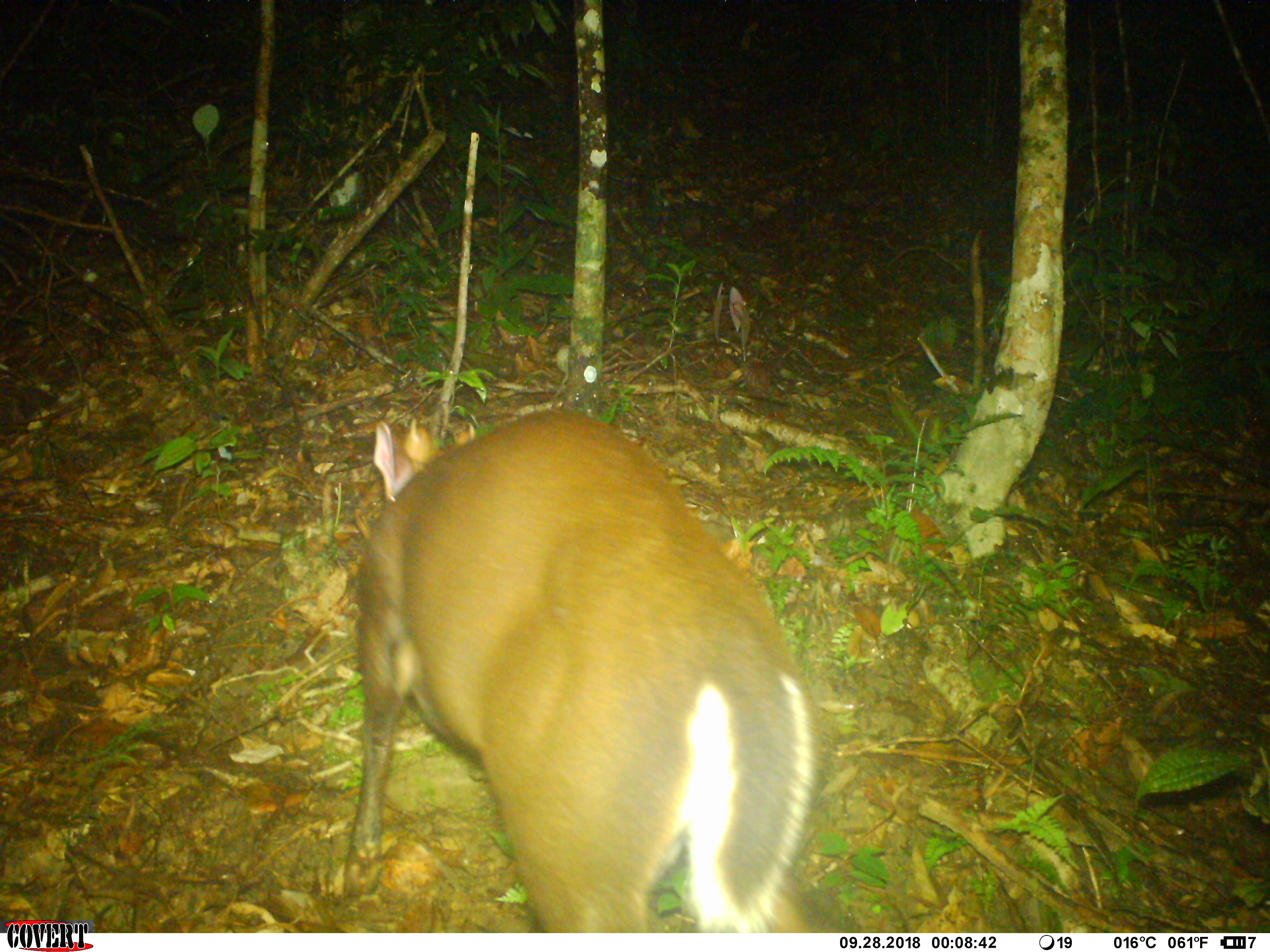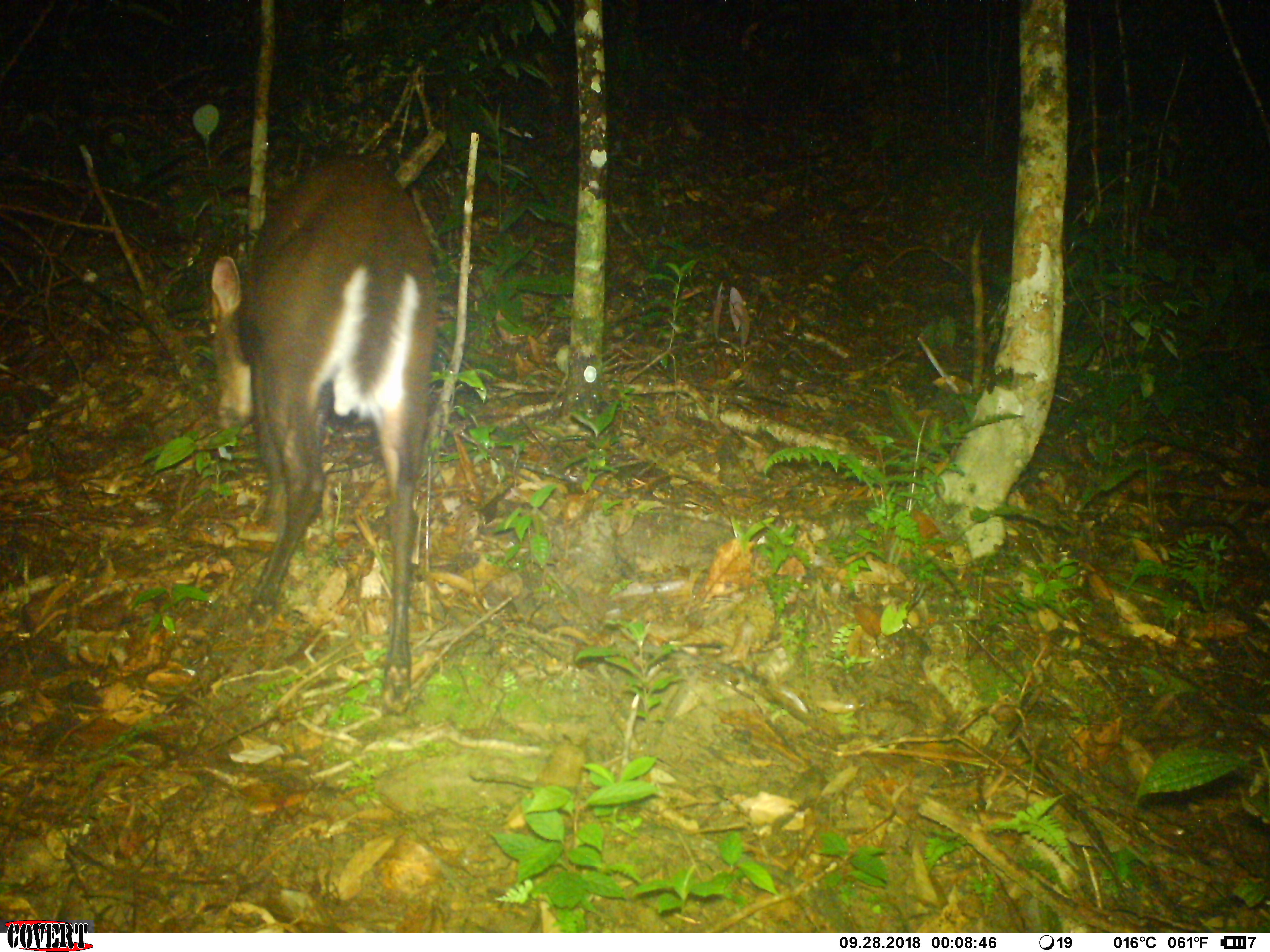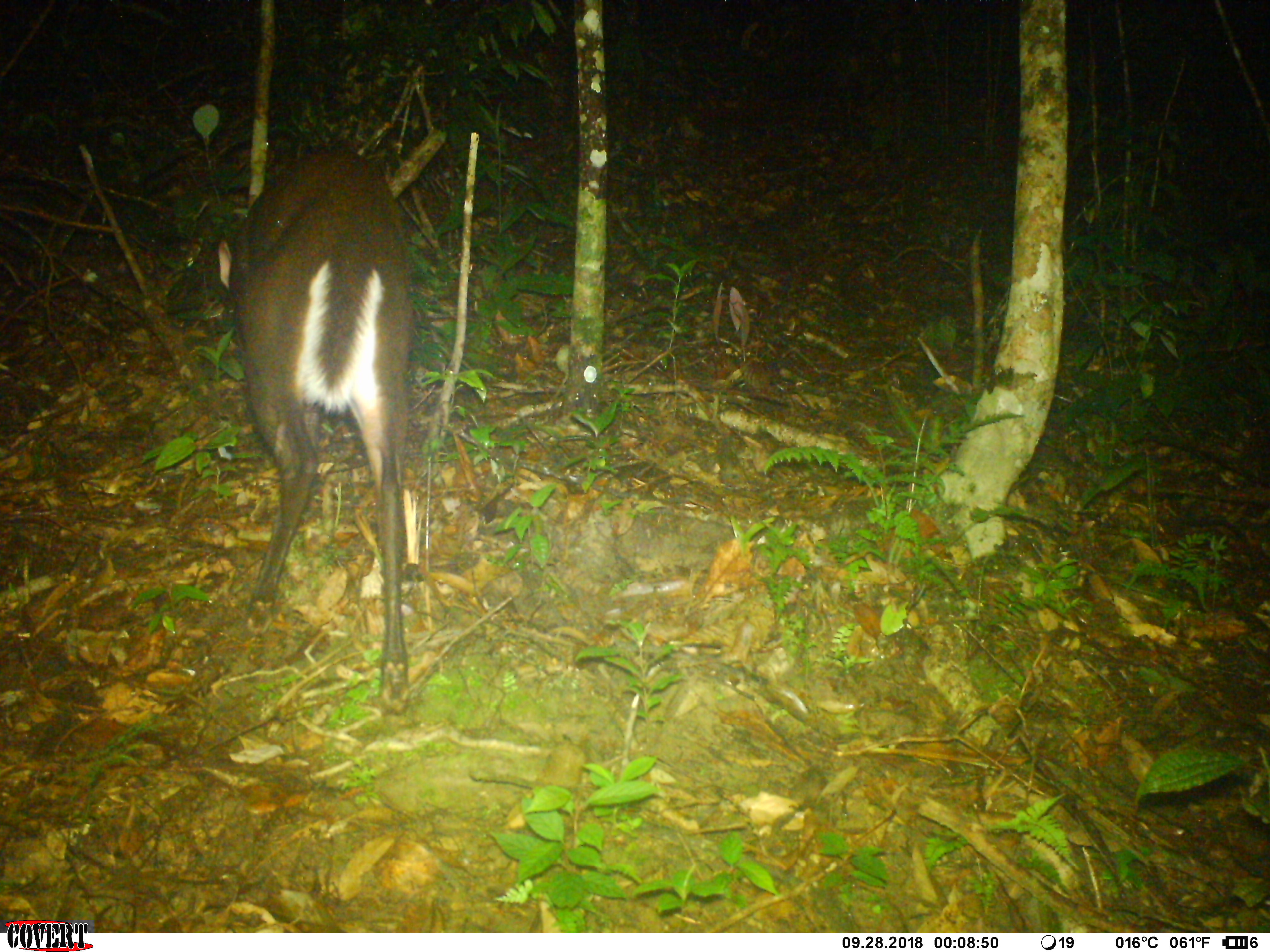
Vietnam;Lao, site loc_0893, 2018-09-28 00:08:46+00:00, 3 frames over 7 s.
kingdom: Animalia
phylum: Chordata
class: Mammalia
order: Artiodactyla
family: Cervidae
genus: Muntiacus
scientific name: Muntiacus rooseveltorum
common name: roosevelt's muntjac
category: roosevelts muntjac group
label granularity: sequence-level